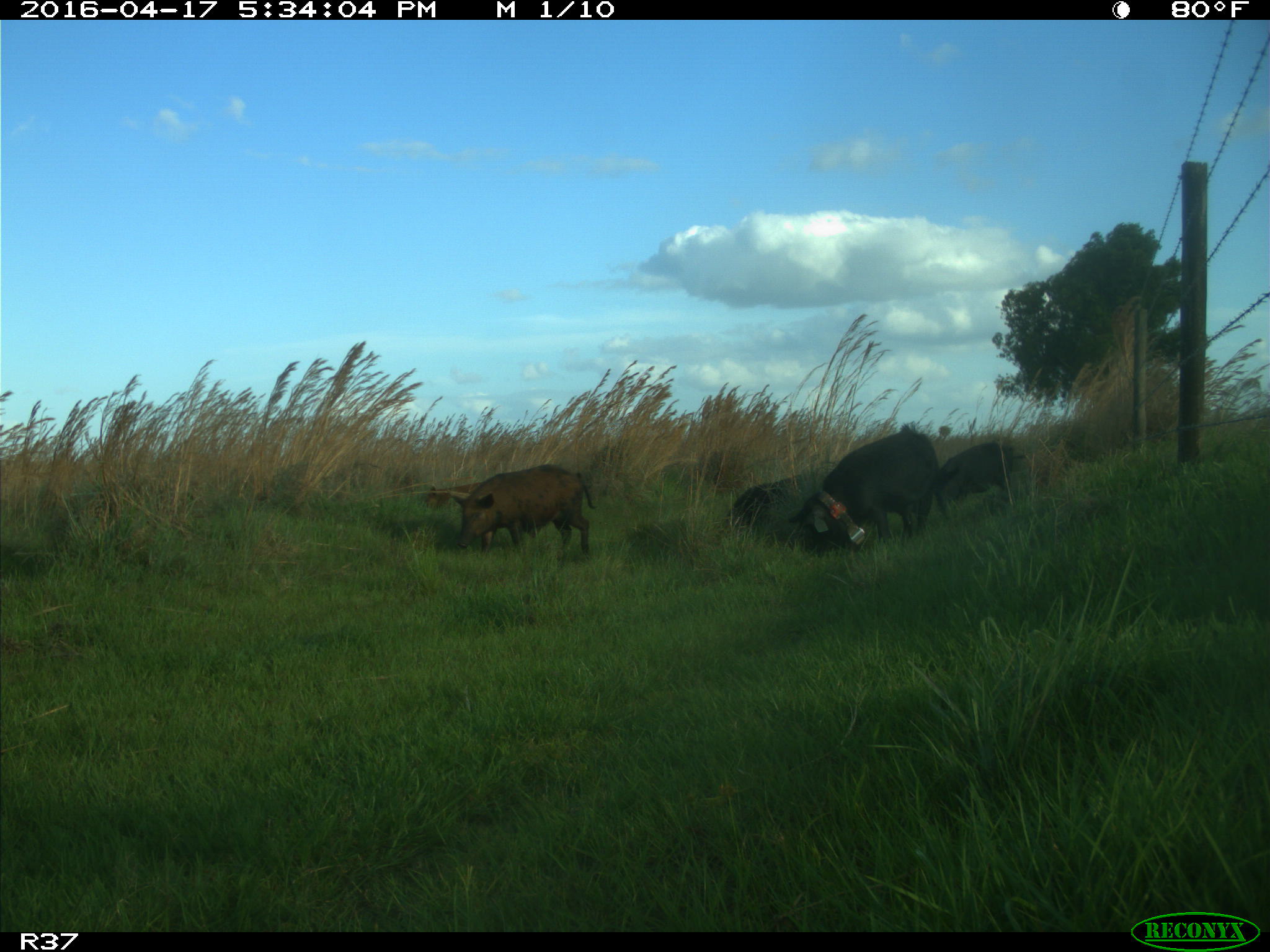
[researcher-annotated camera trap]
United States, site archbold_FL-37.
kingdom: Animalia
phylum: Chordata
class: Mammalia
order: Artiodactyla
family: Suidae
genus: Sus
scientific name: Sus scrofa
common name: wild boar